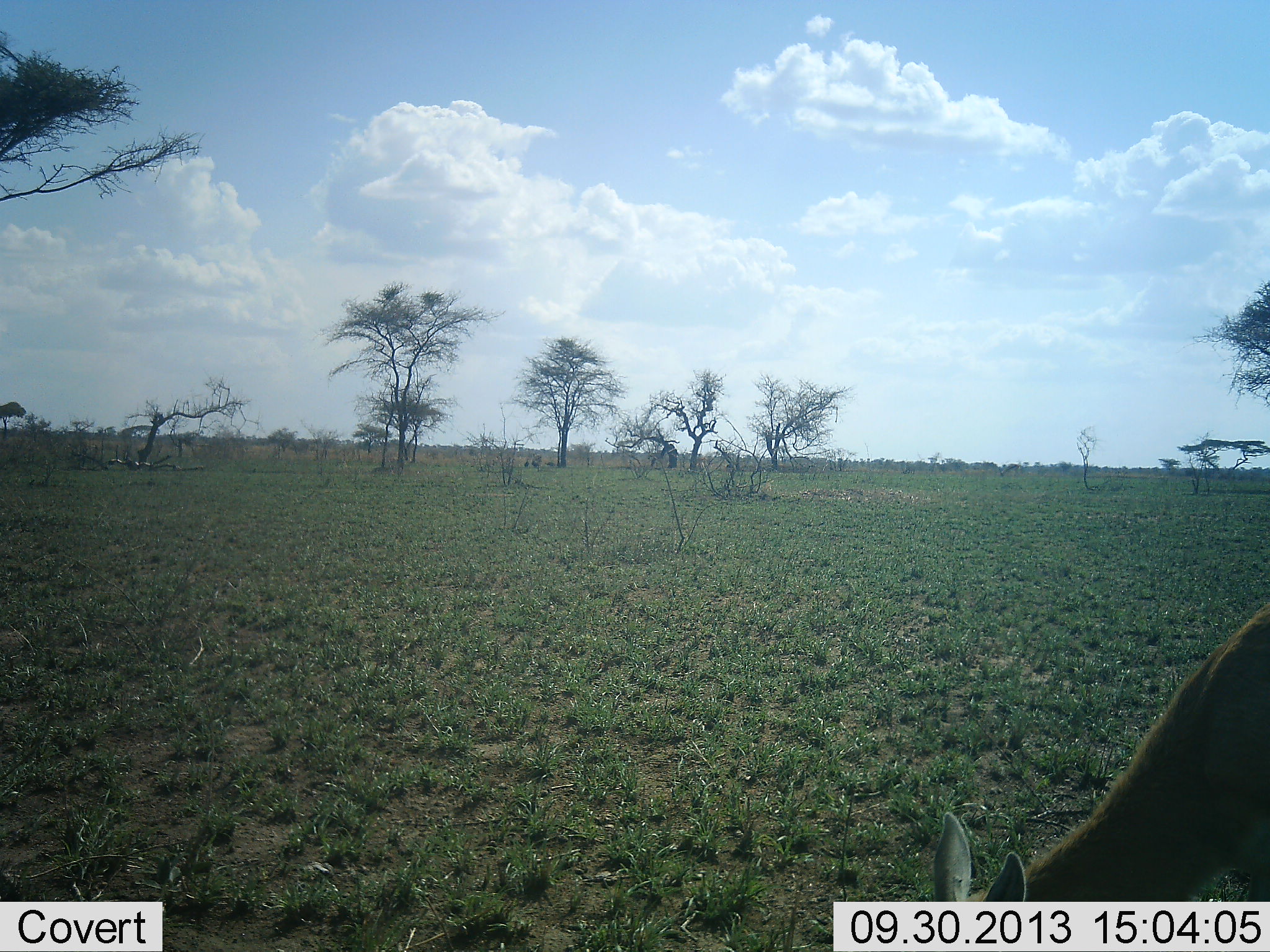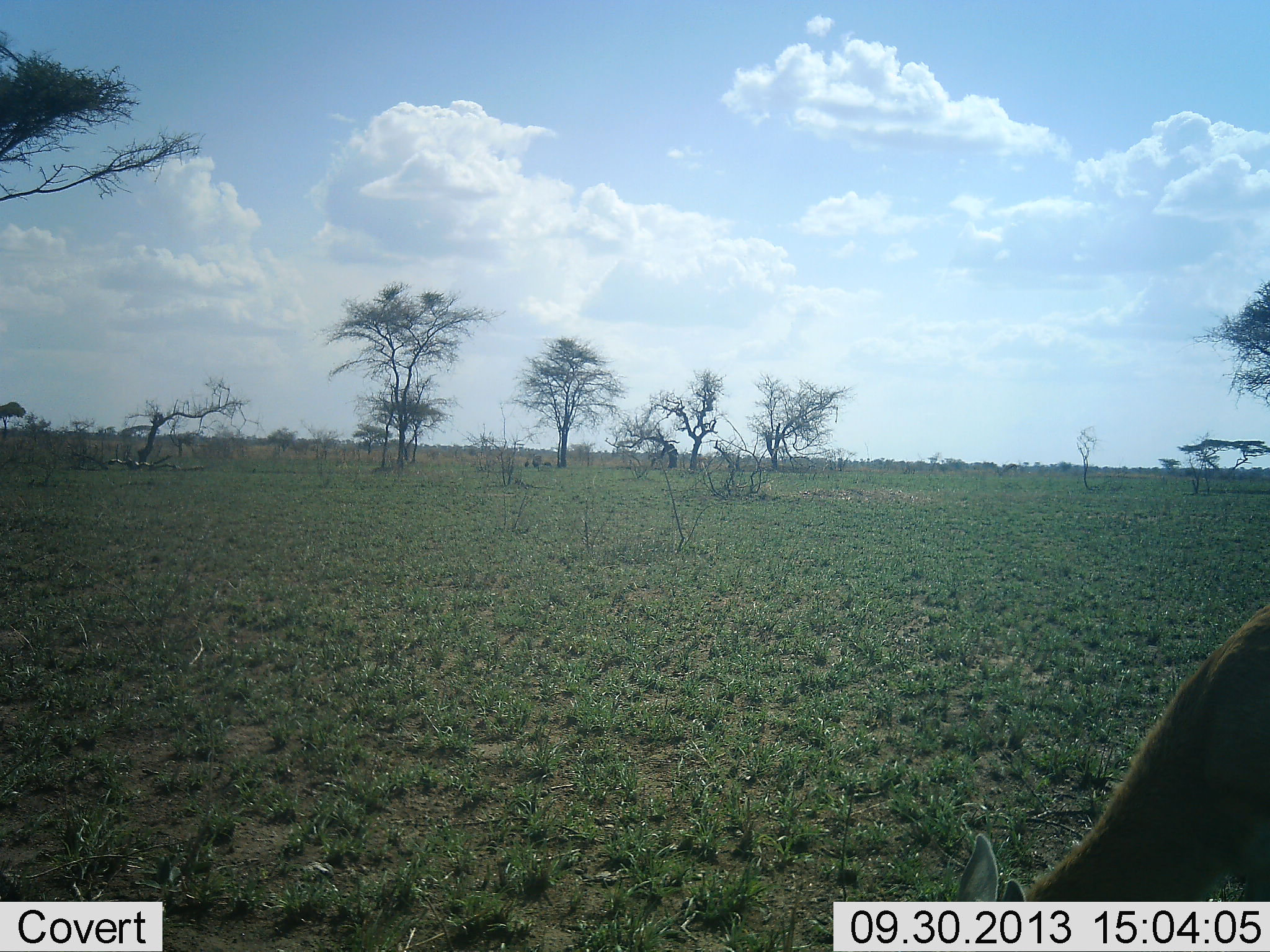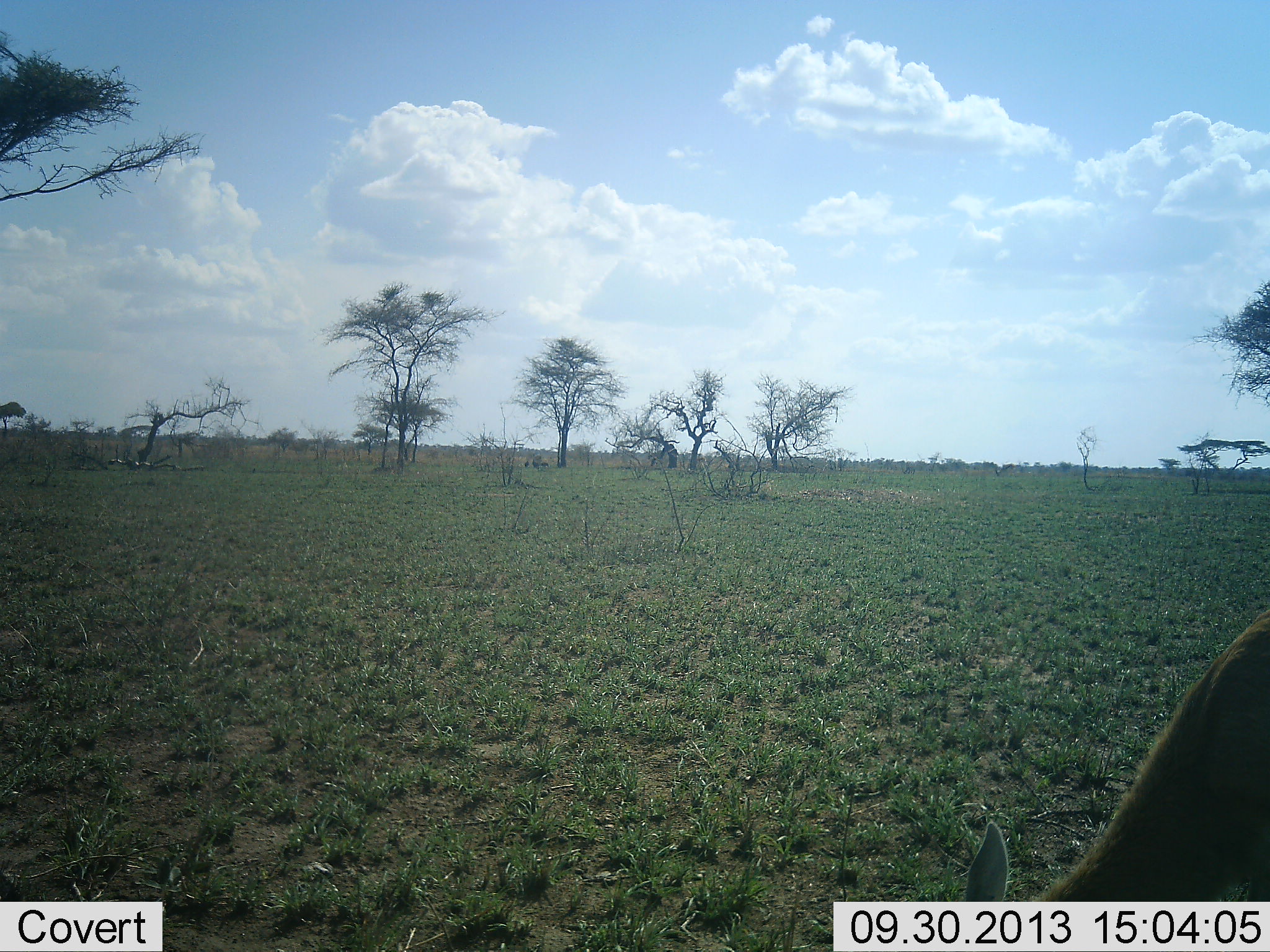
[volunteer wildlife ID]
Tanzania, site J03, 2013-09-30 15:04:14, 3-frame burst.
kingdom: Animalia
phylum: Chordata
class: Mammalia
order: Artiodactyla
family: Bovidae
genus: Eudorcas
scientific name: Eudorcas thomsonii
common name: thomson's gazelle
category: gazellethomsons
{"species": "gazellethomsons (thomson's gazelle) (Eudorcas thomsonii)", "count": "1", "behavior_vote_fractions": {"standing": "11%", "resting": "0%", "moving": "0%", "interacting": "0%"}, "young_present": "0%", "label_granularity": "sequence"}